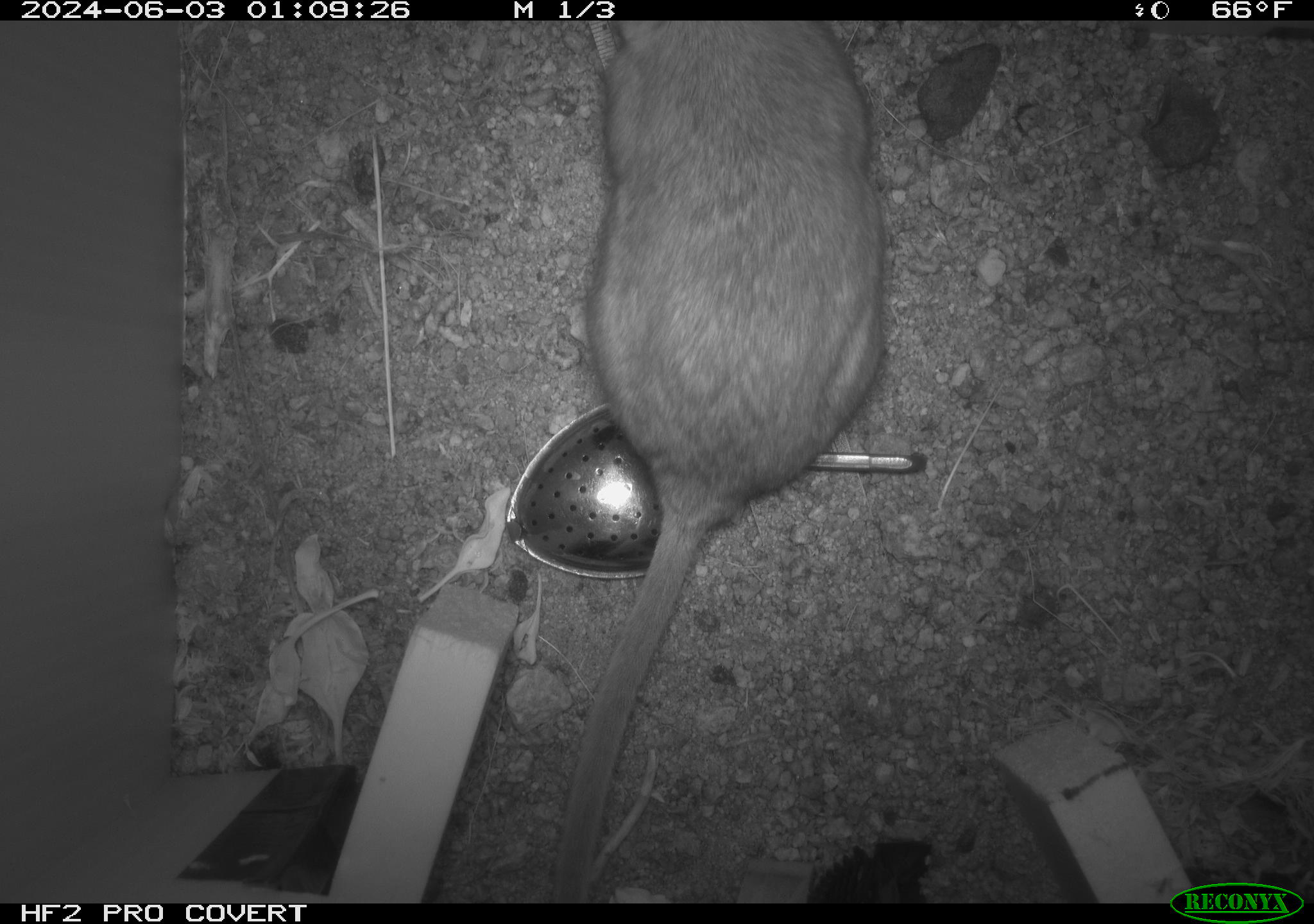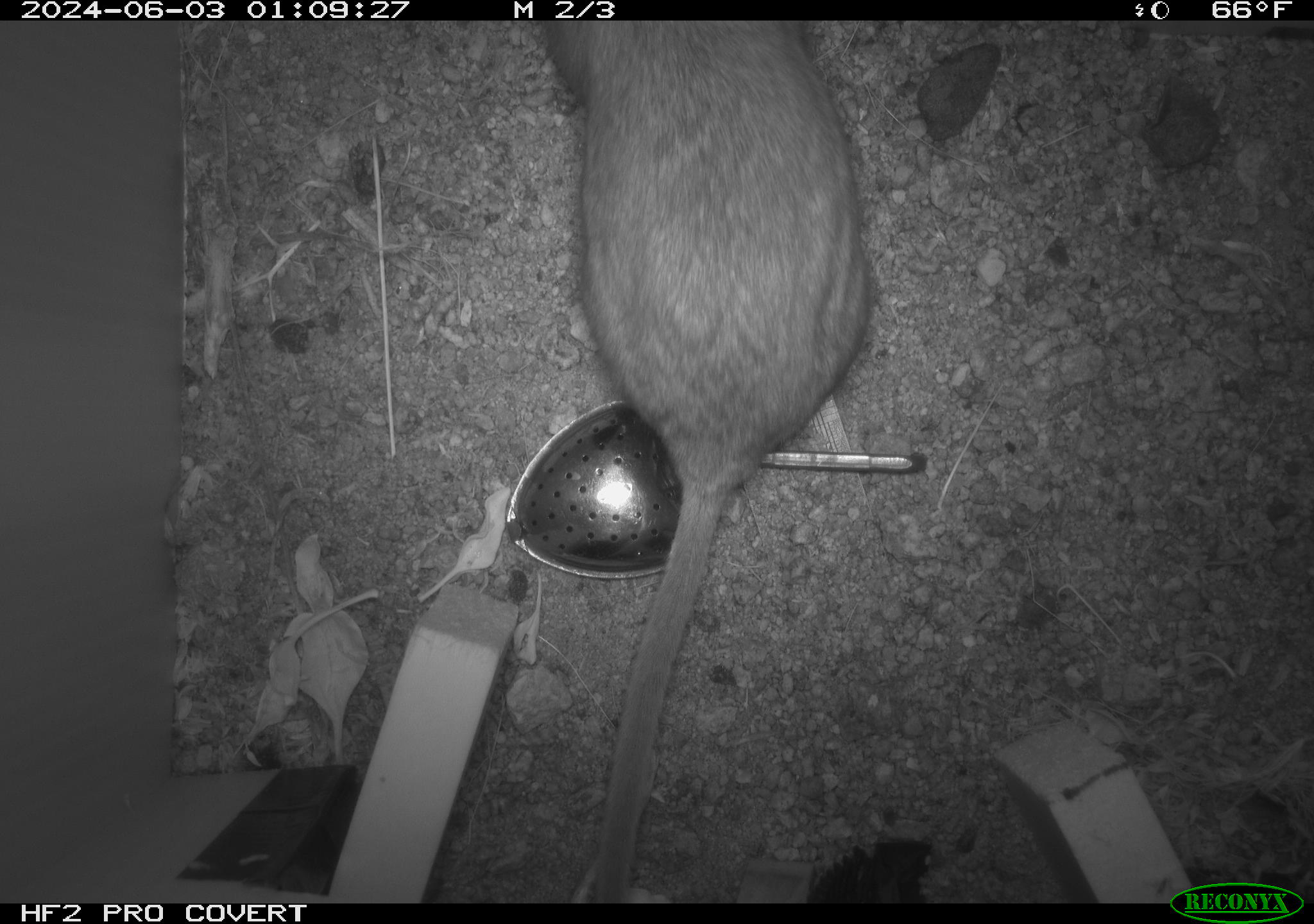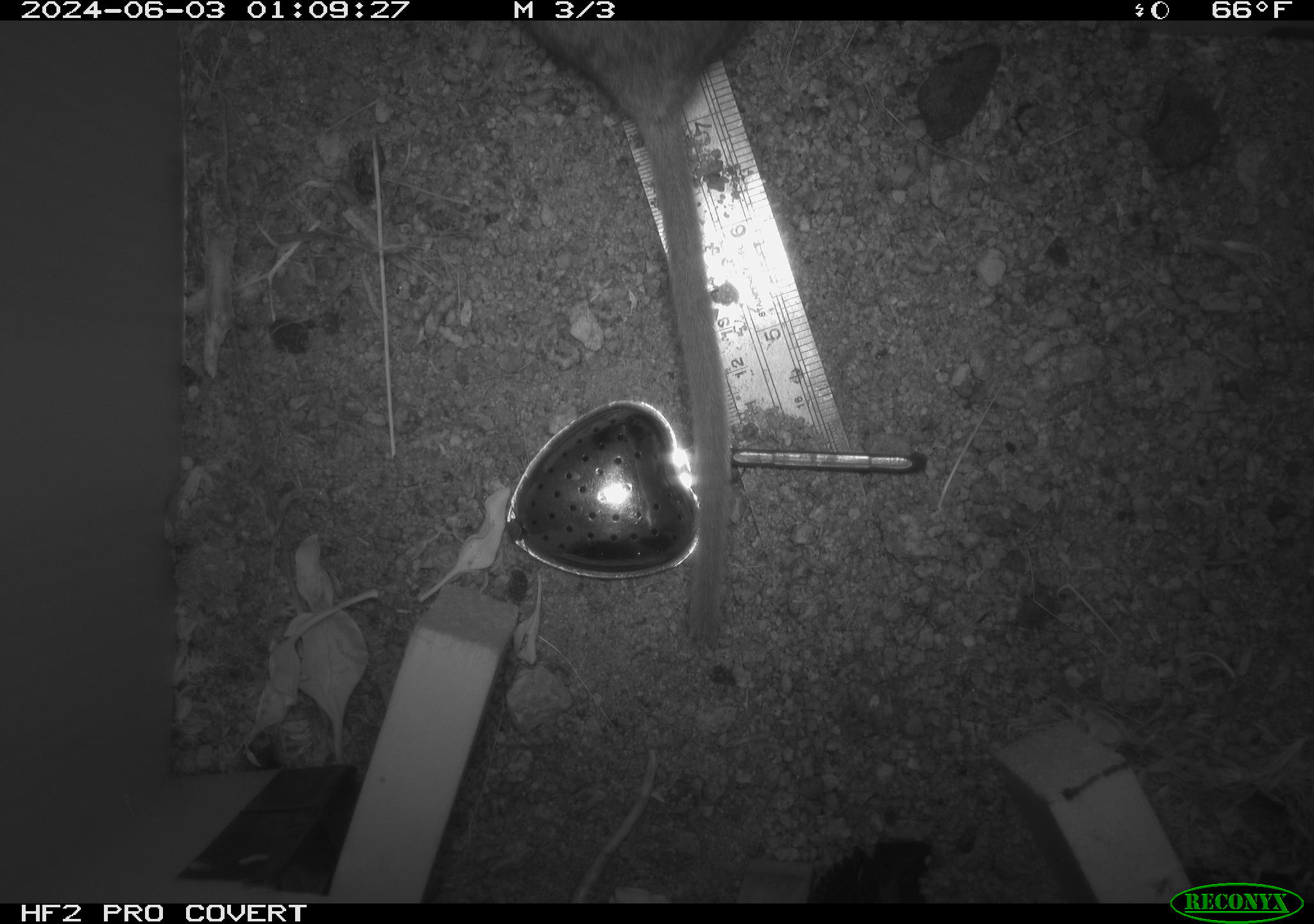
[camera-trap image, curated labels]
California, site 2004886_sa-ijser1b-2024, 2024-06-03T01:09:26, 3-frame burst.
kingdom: Animalia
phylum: Chordata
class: Mammalia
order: Rodentia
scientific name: Rodentia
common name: woodrat or rat or mouse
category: woodrat or rat or mouse species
Woodrat or rat or mouse species (woodrat or rat or mouse) (Rodentia).